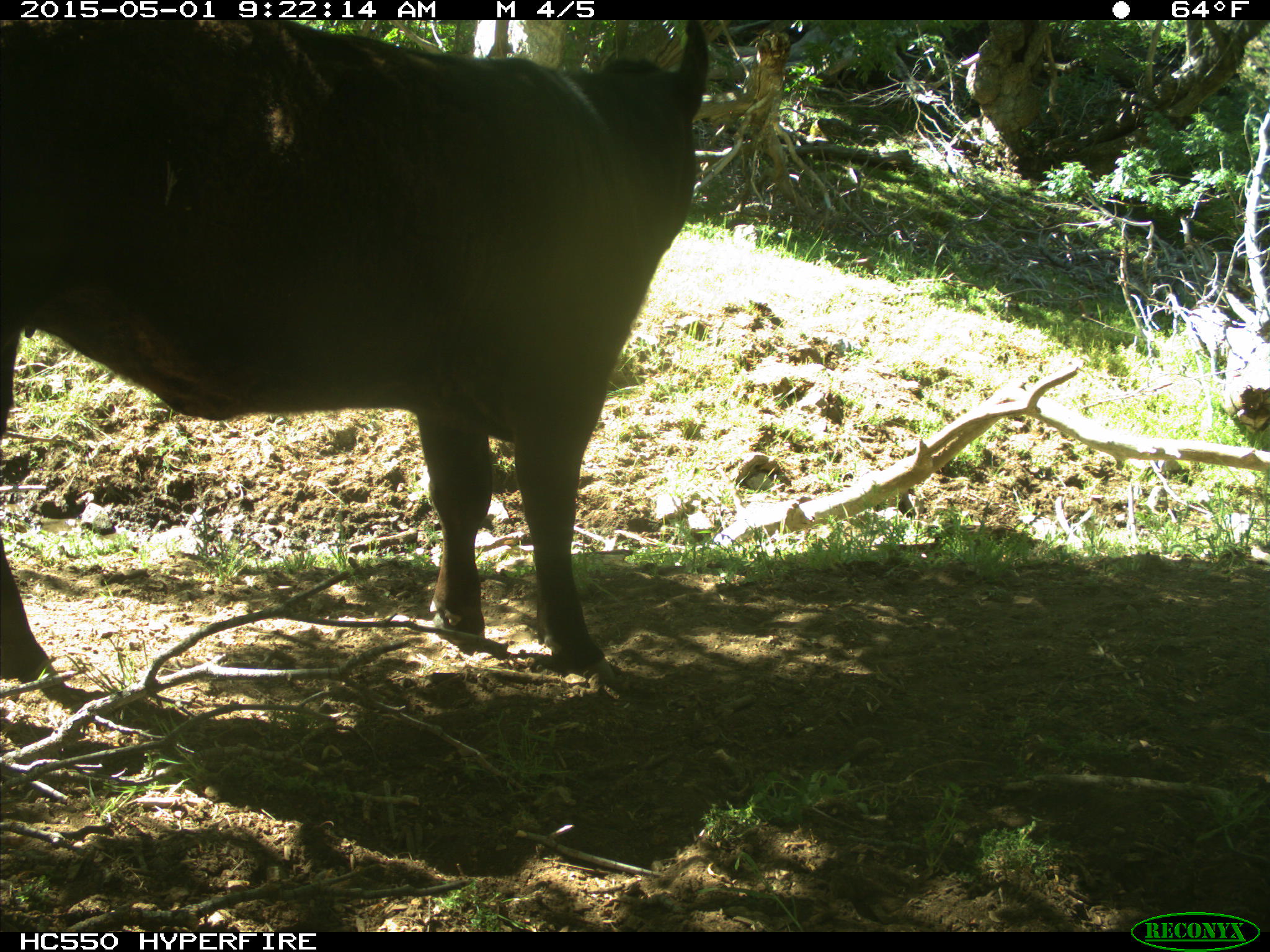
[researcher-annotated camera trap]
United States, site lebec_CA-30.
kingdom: Animalia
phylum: Chordata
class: Mammalia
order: Artiodactyla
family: Bovidae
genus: Bos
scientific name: Bos taurus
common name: domestic cow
Bos taurus (domestic cow).